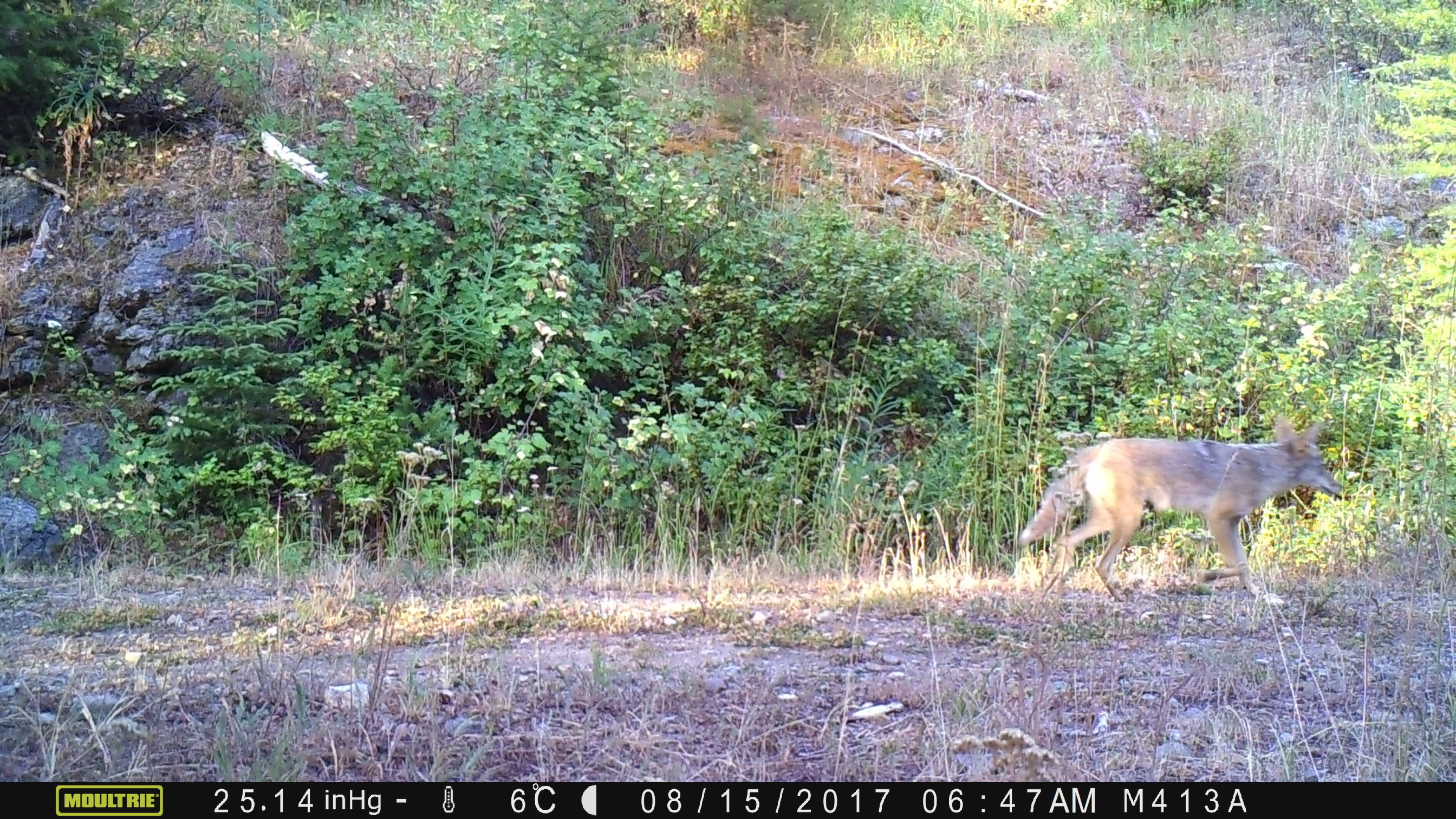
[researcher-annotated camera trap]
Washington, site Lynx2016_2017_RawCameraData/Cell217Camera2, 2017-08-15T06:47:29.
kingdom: Animalia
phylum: Chordata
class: Mammalia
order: Carnivora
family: Canidae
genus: Canis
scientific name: Canis latrans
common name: coyote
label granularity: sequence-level